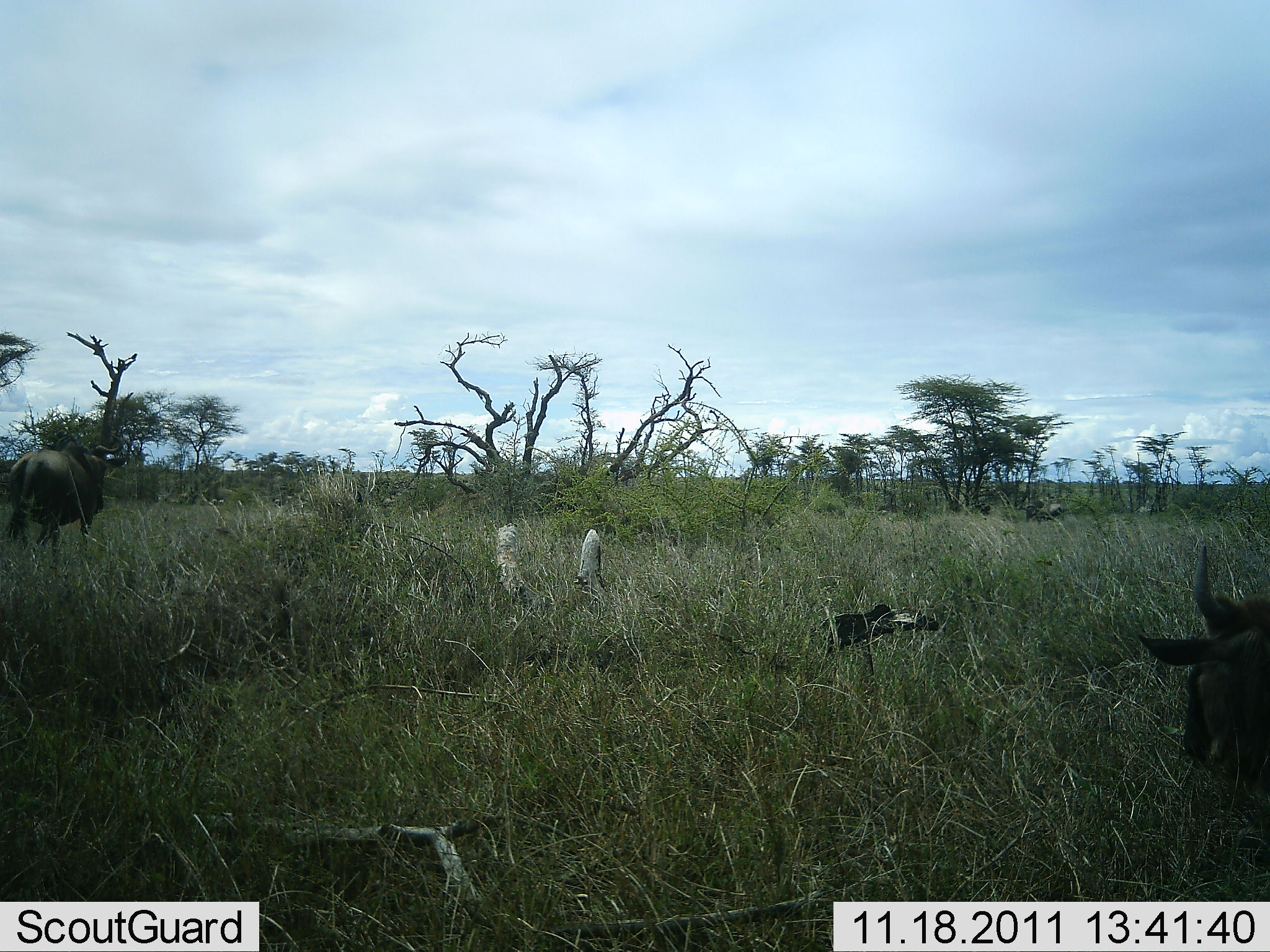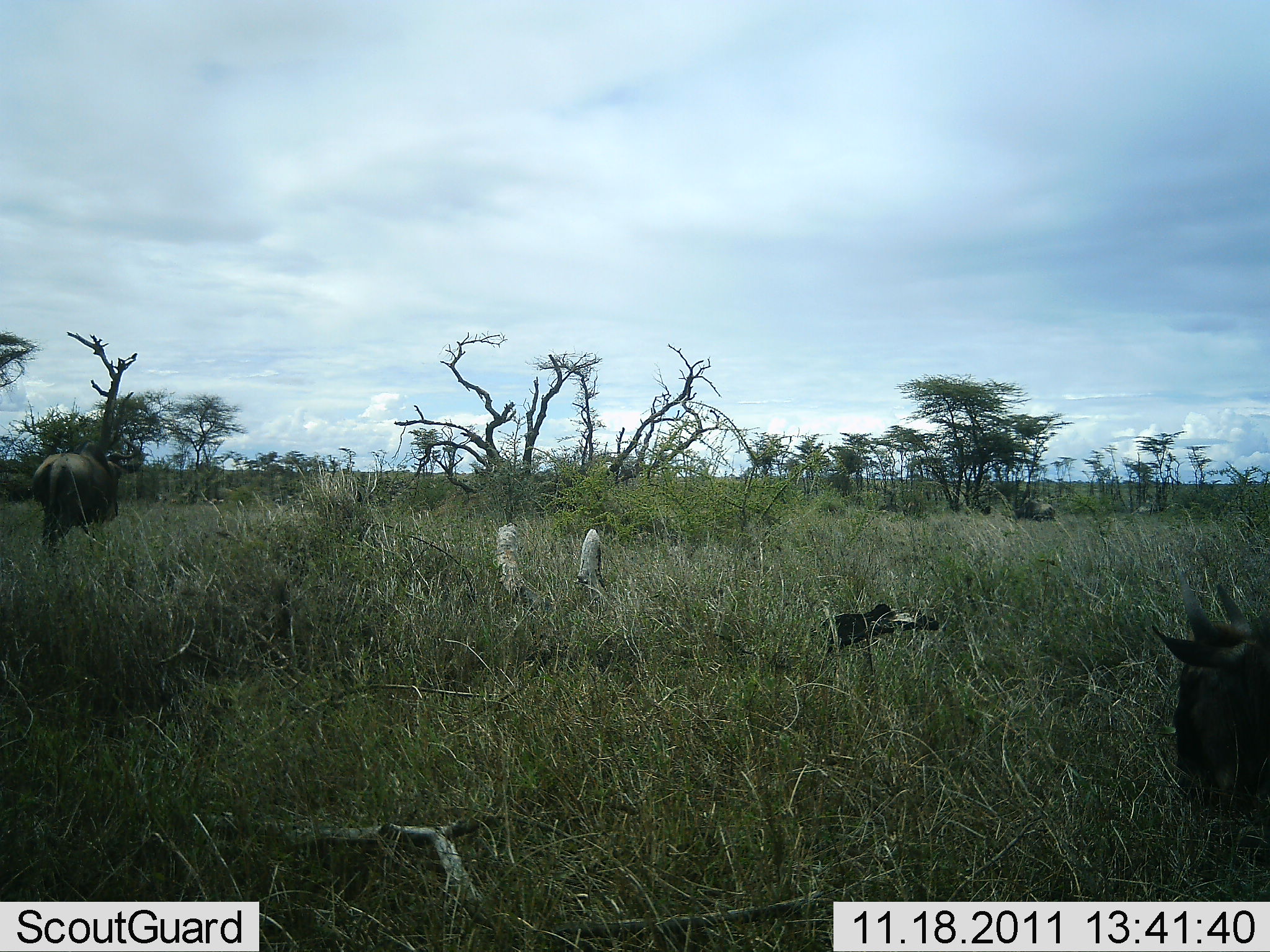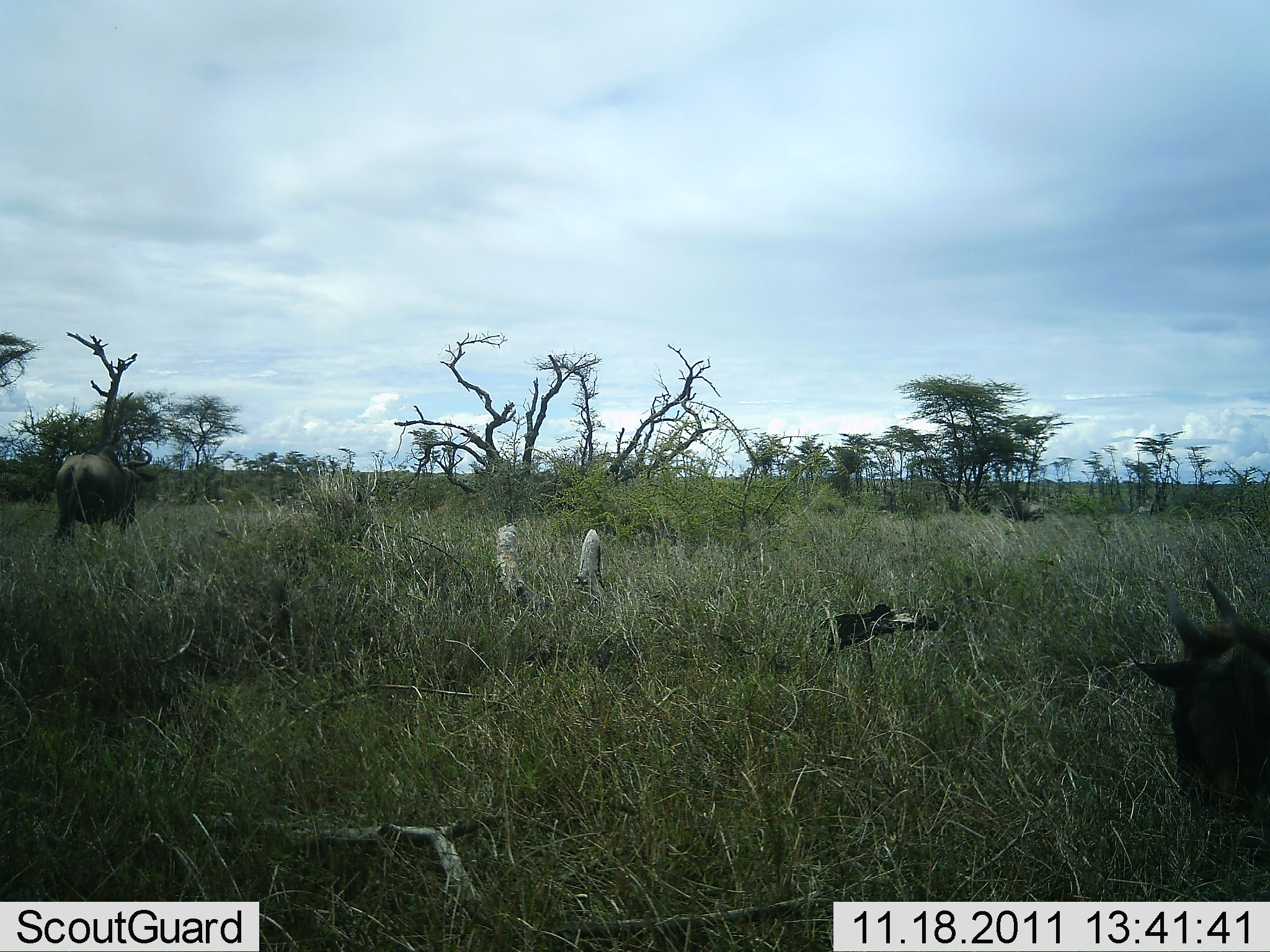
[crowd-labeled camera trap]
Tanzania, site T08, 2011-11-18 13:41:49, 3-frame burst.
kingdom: Animalia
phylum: Chordata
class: Mammalia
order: Artiodactyla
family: Bovidae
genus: Connochaetes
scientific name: Connochaetes taurinus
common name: blue wildebeest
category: wildebeest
Wildebeest (blue wildebeest) (Connochaetes taurinus), count 3. Behavior (volunteer vote fractions): standing 36%, resting 27%, moving 82%, interacting 0%. Young present (vote fraction): 0%. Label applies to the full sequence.